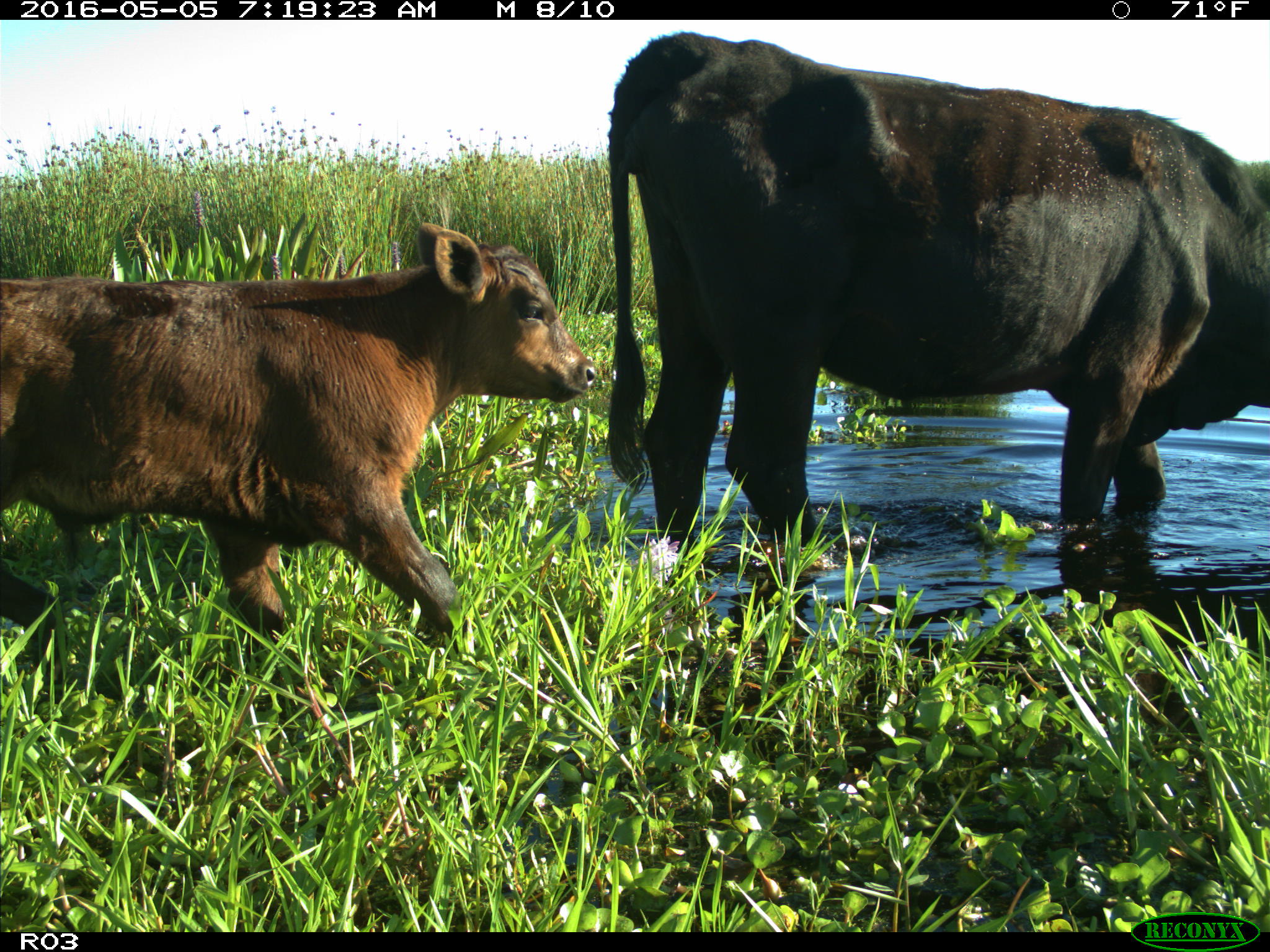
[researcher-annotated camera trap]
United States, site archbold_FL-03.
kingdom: Animalia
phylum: Chordata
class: Mammalia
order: Artiodactyla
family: Bovidae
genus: Bos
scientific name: Bos taurus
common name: domestic cow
Bos taurus (domestic cow).